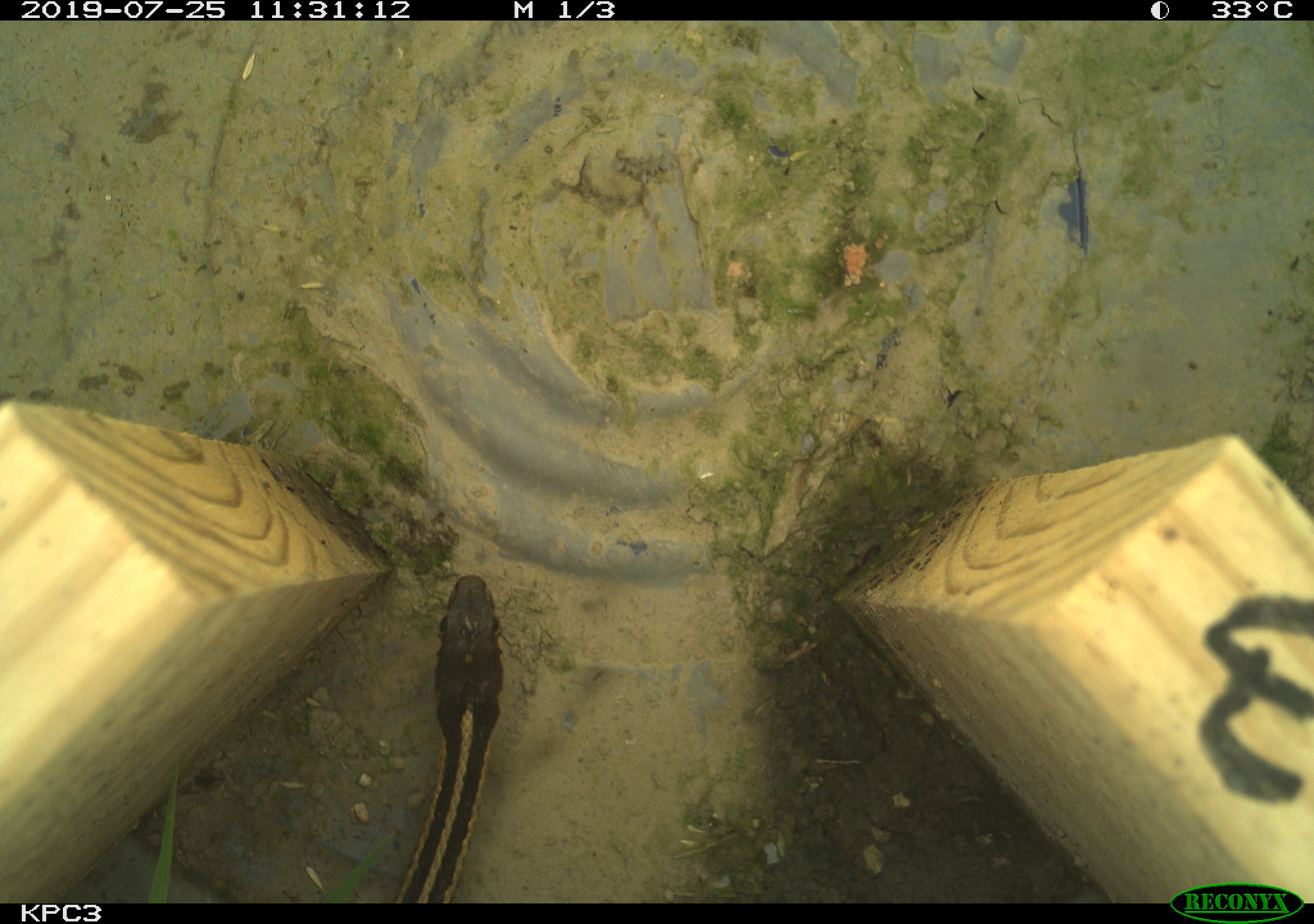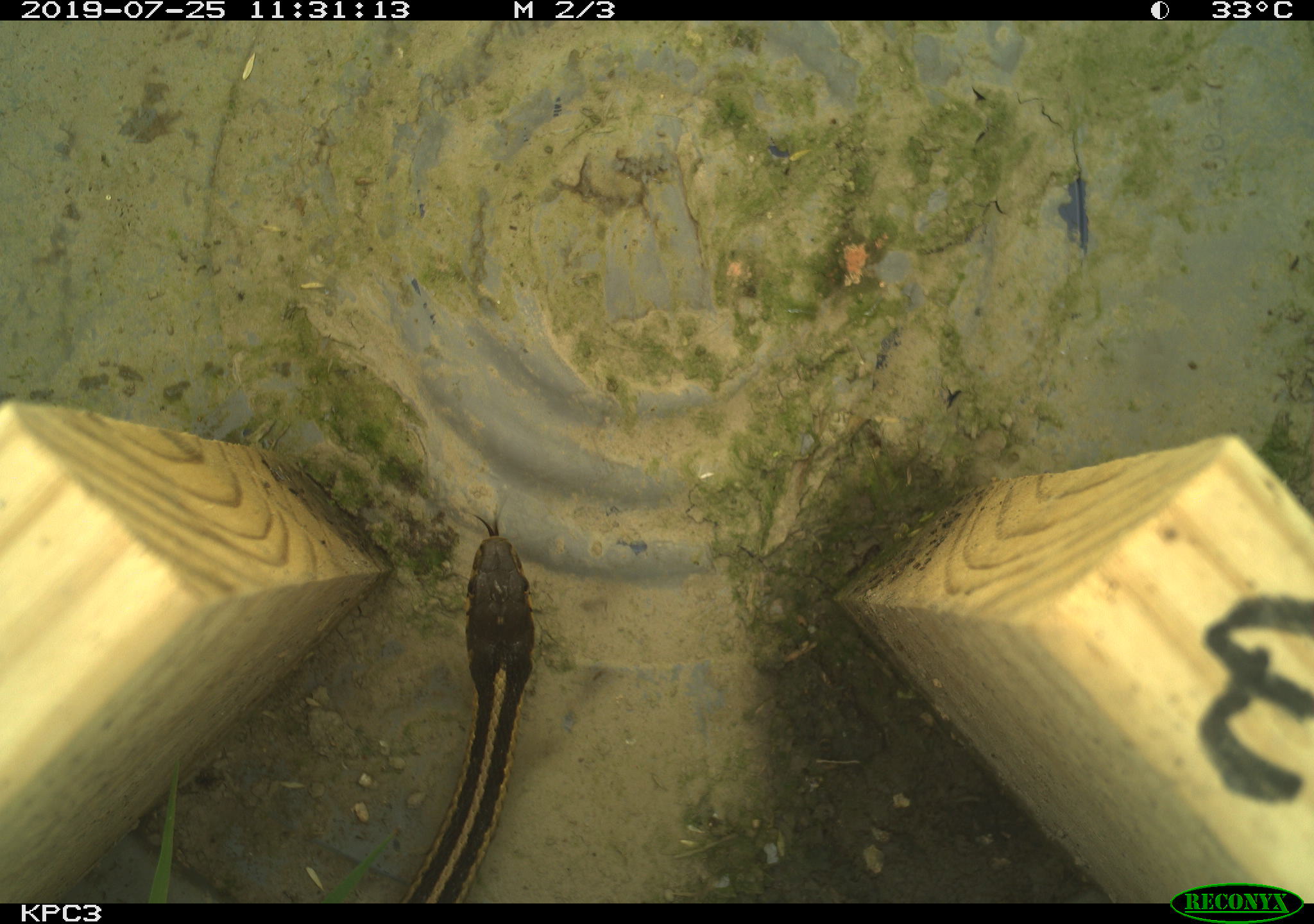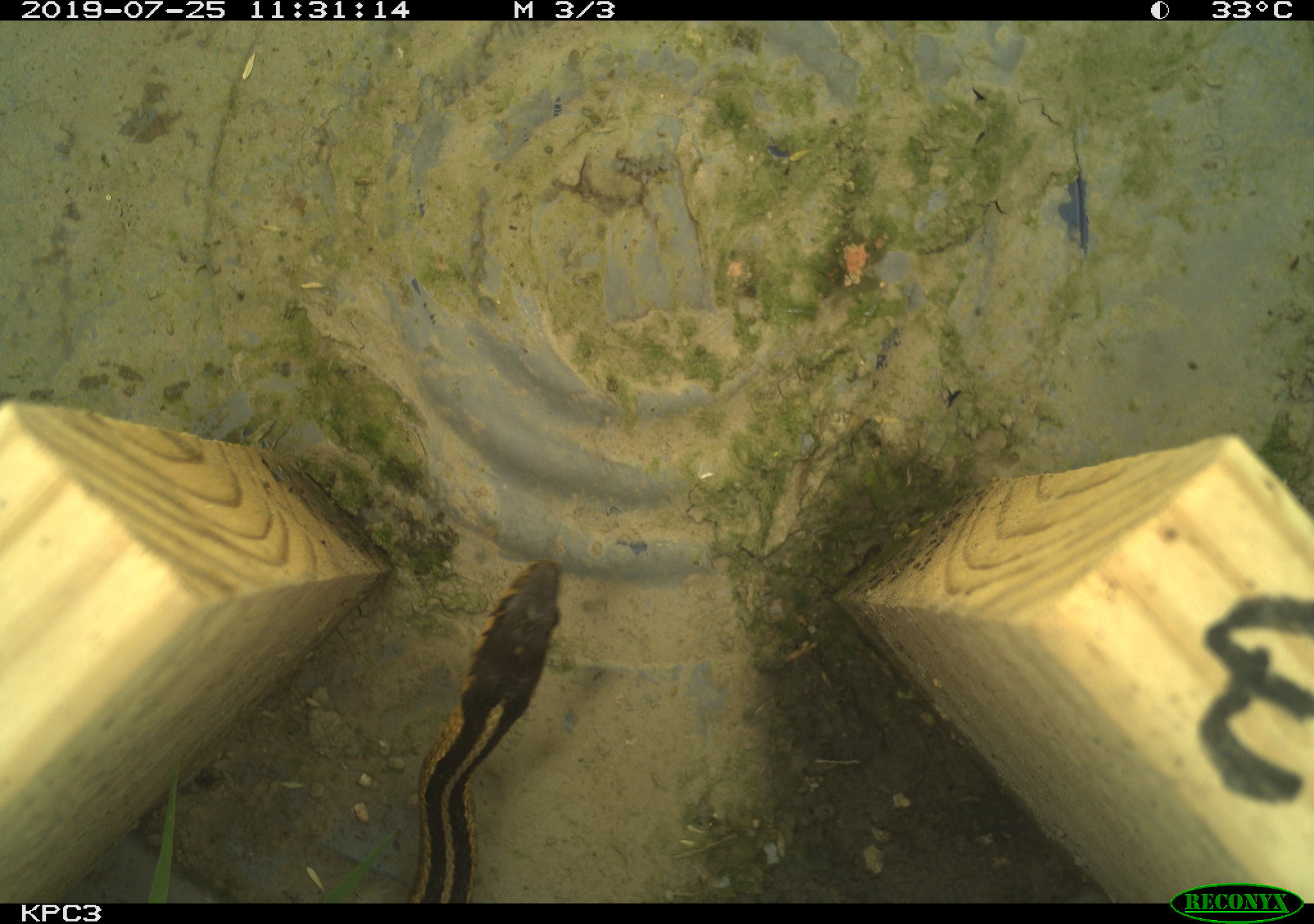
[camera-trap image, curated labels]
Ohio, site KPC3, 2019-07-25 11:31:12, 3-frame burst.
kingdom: Animalia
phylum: Chordata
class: Reptilia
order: Squamata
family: Colubridae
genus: Thamnophis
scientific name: Thamnophis sirtalis sirtalis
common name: eastern gartersnake